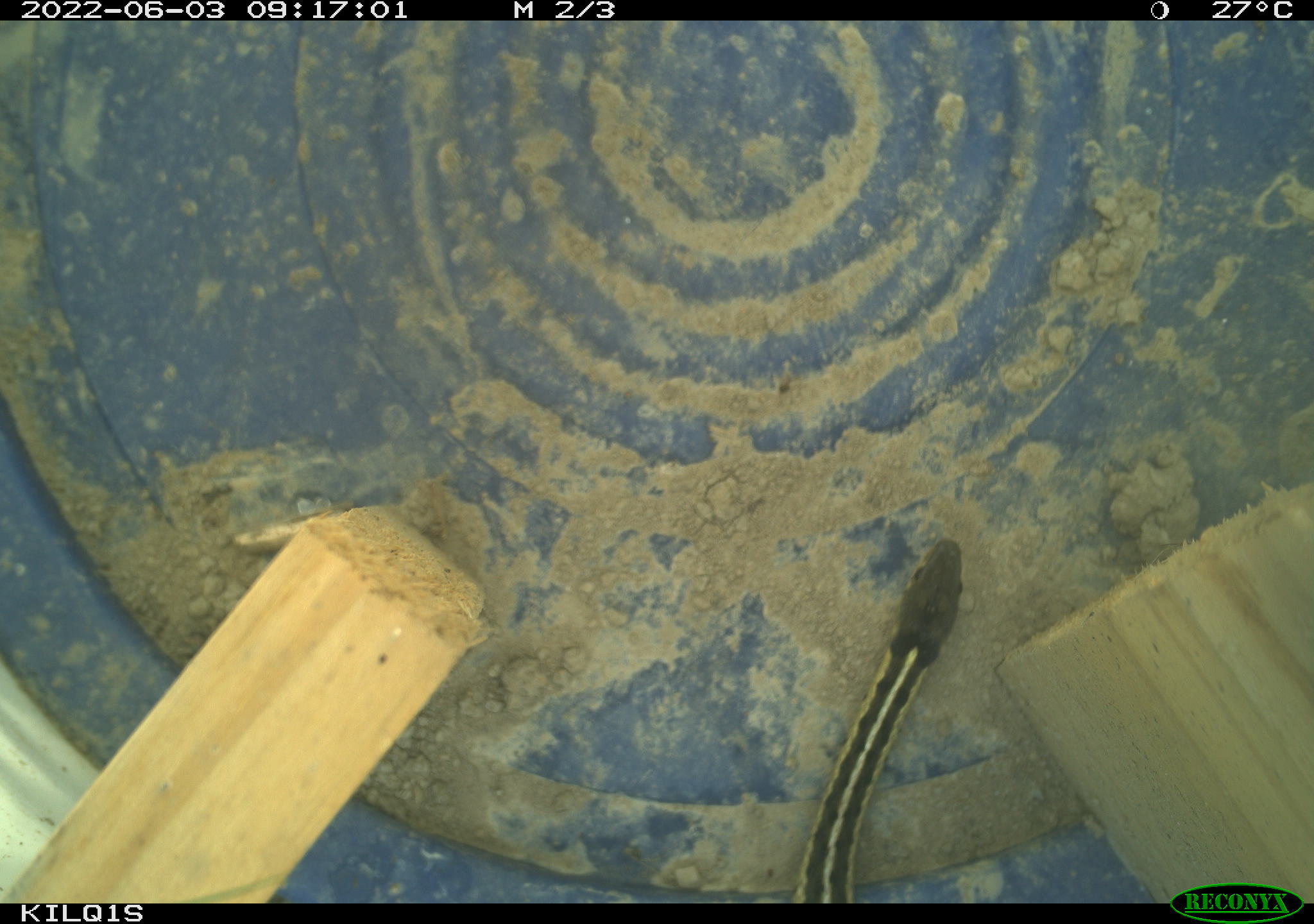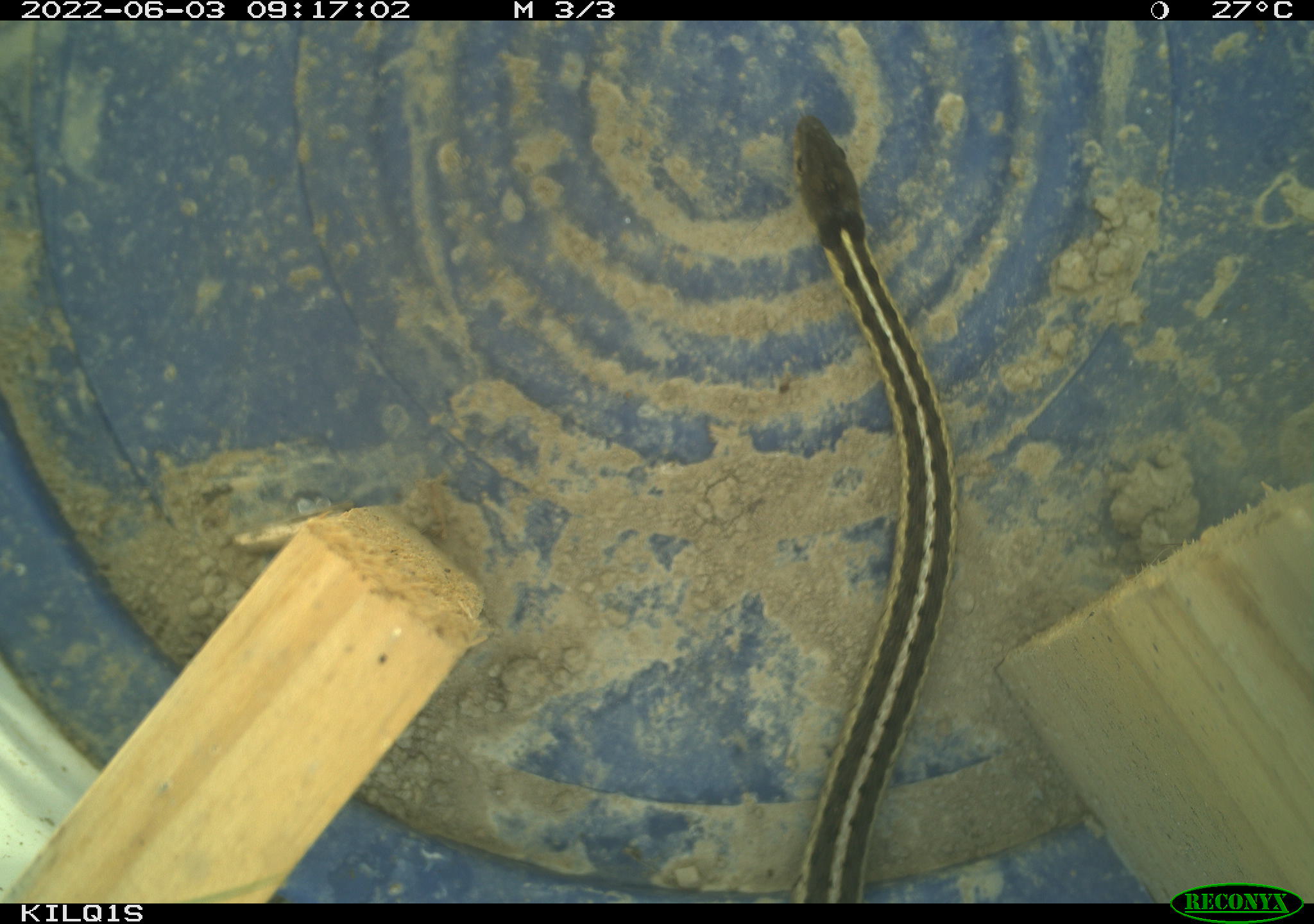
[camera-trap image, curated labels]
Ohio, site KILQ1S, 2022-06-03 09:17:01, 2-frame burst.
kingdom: Animalia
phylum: Chordata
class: Reptilia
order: Squamata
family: Colubridae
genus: Thamnophis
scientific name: Thamnophis sirtalis sirtalis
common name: eastern gartersnake